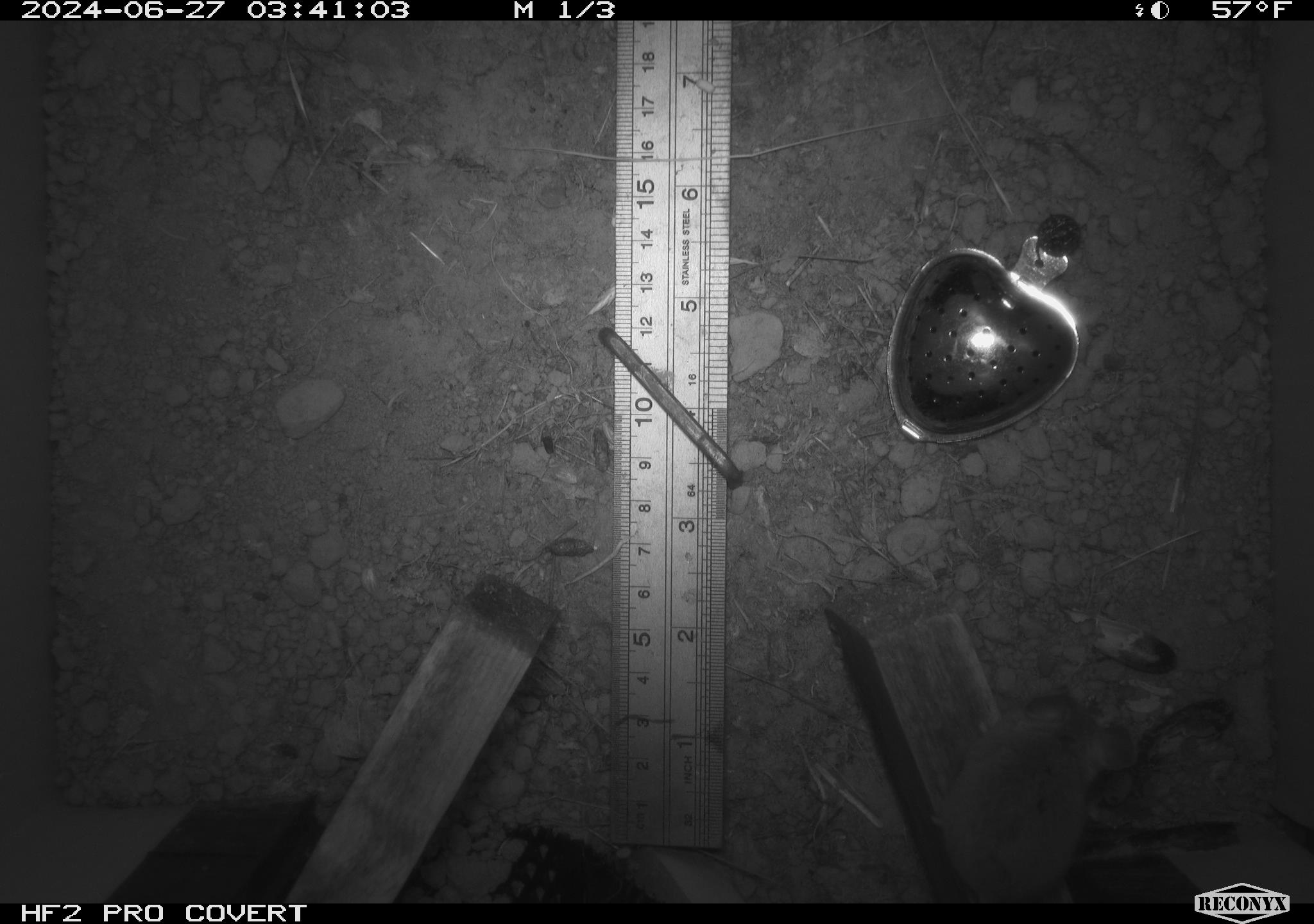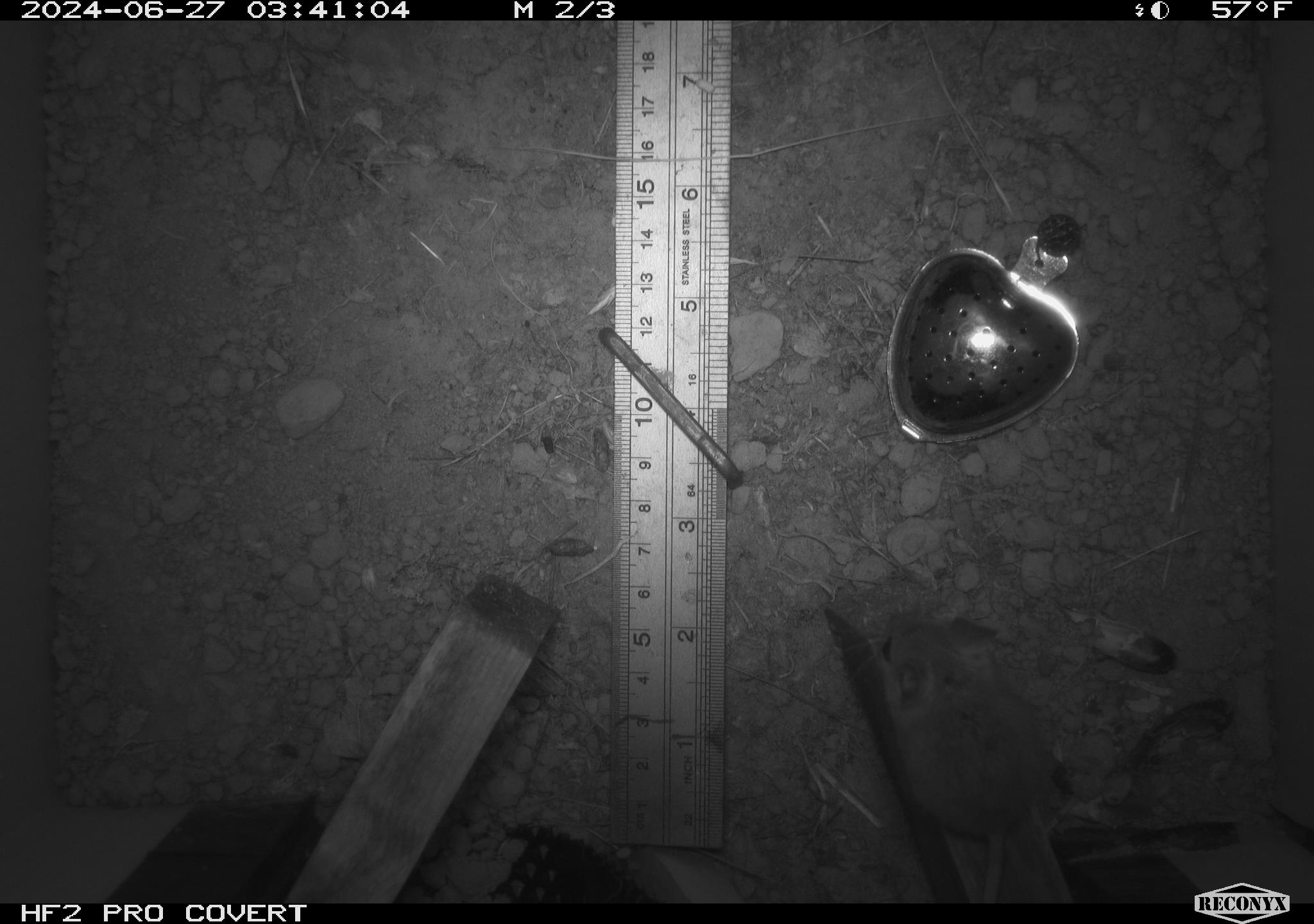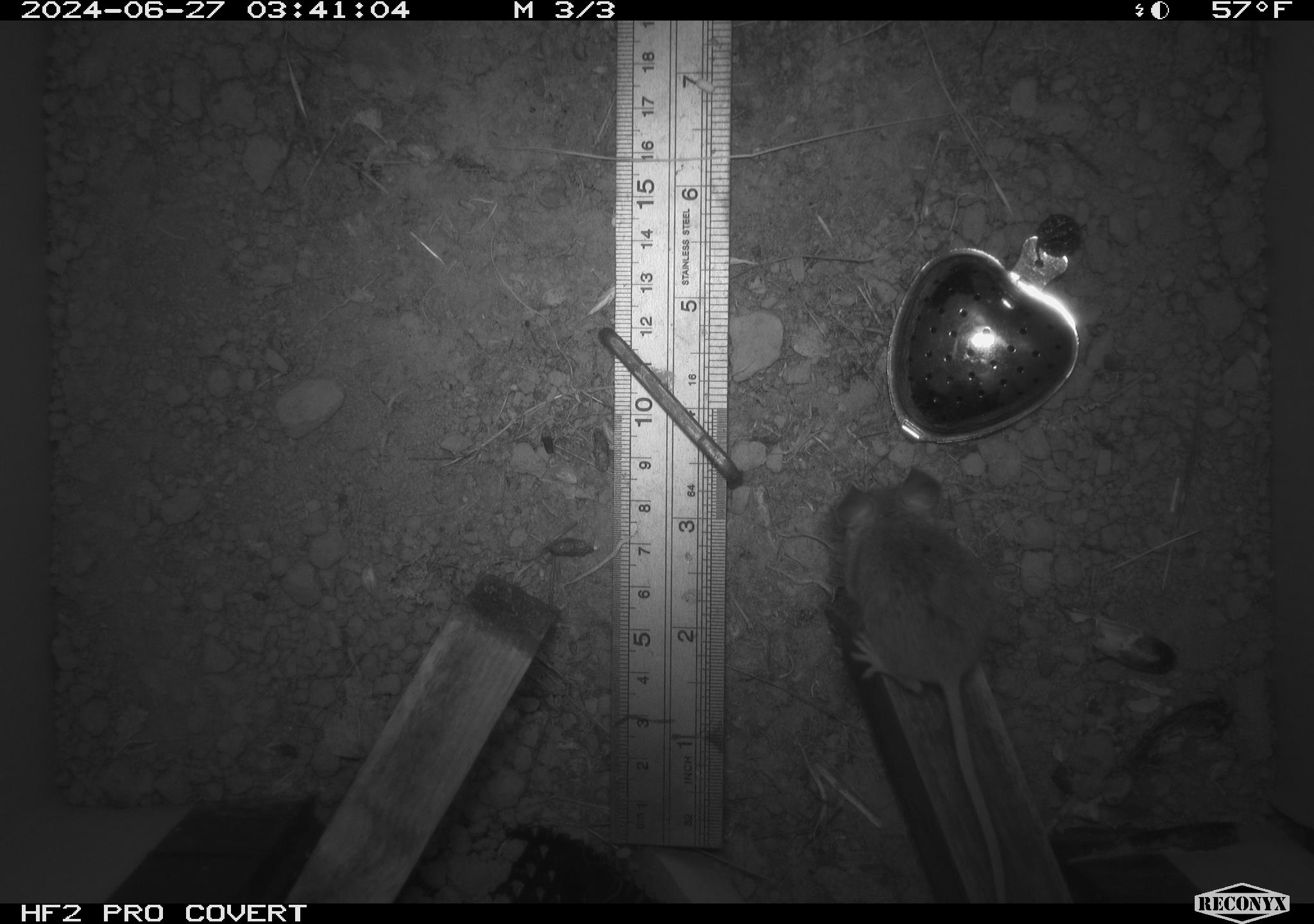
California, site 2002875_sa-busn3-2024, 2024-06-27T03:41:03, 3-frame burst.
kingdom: Animalia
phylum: Chordata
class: Mammalia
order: Rodentia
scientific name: Rodentia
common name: mouse species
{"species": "mouse species (Rodentia)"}